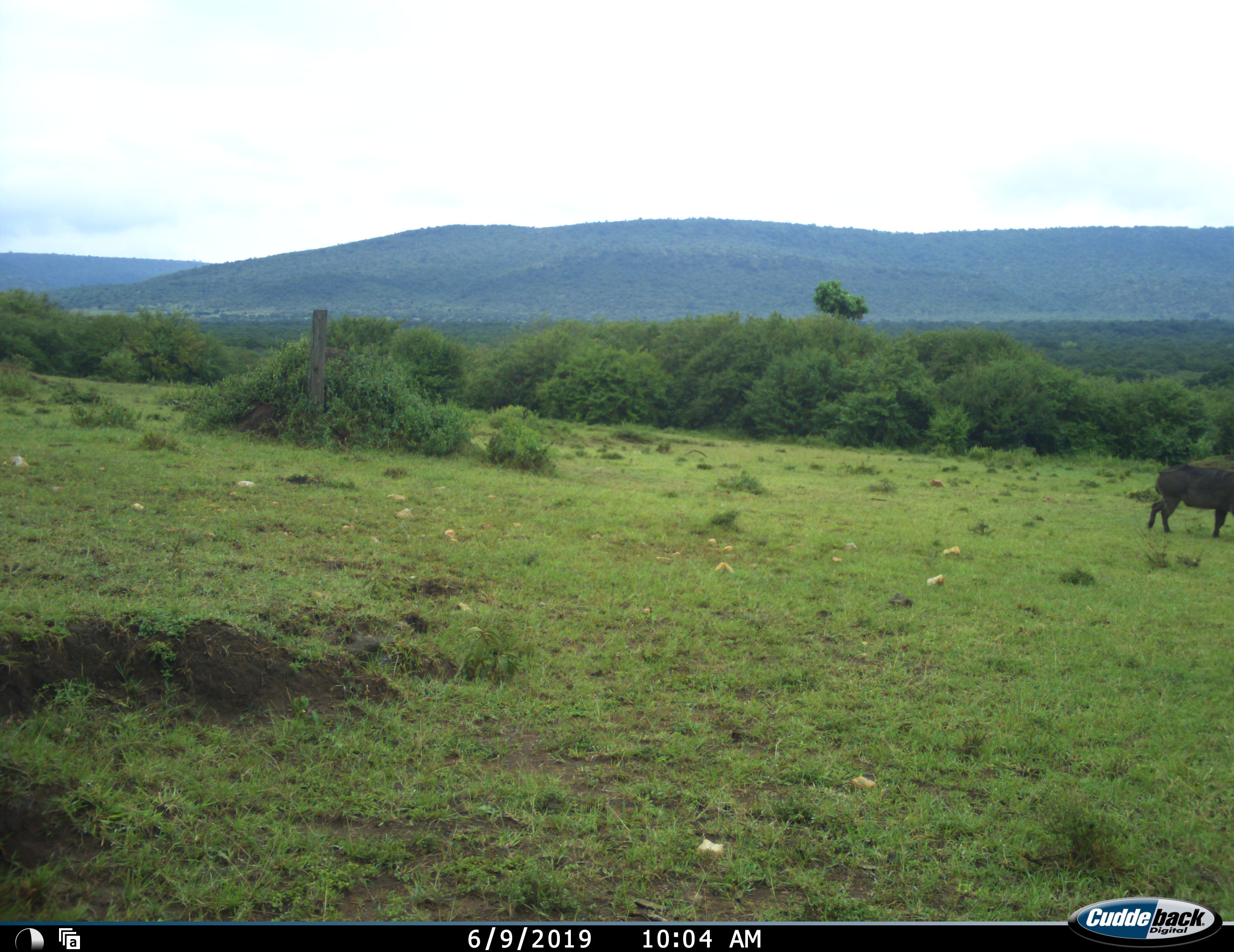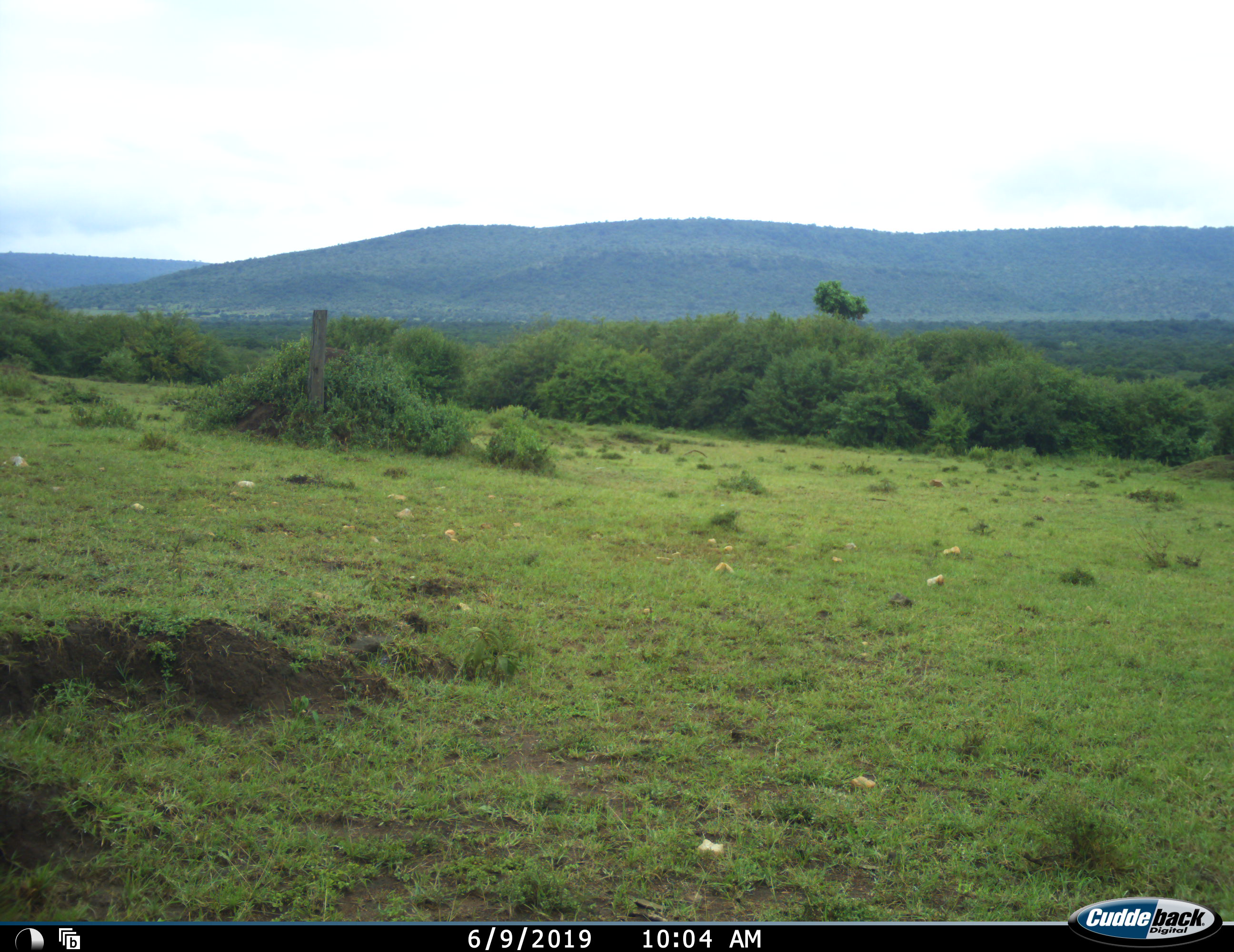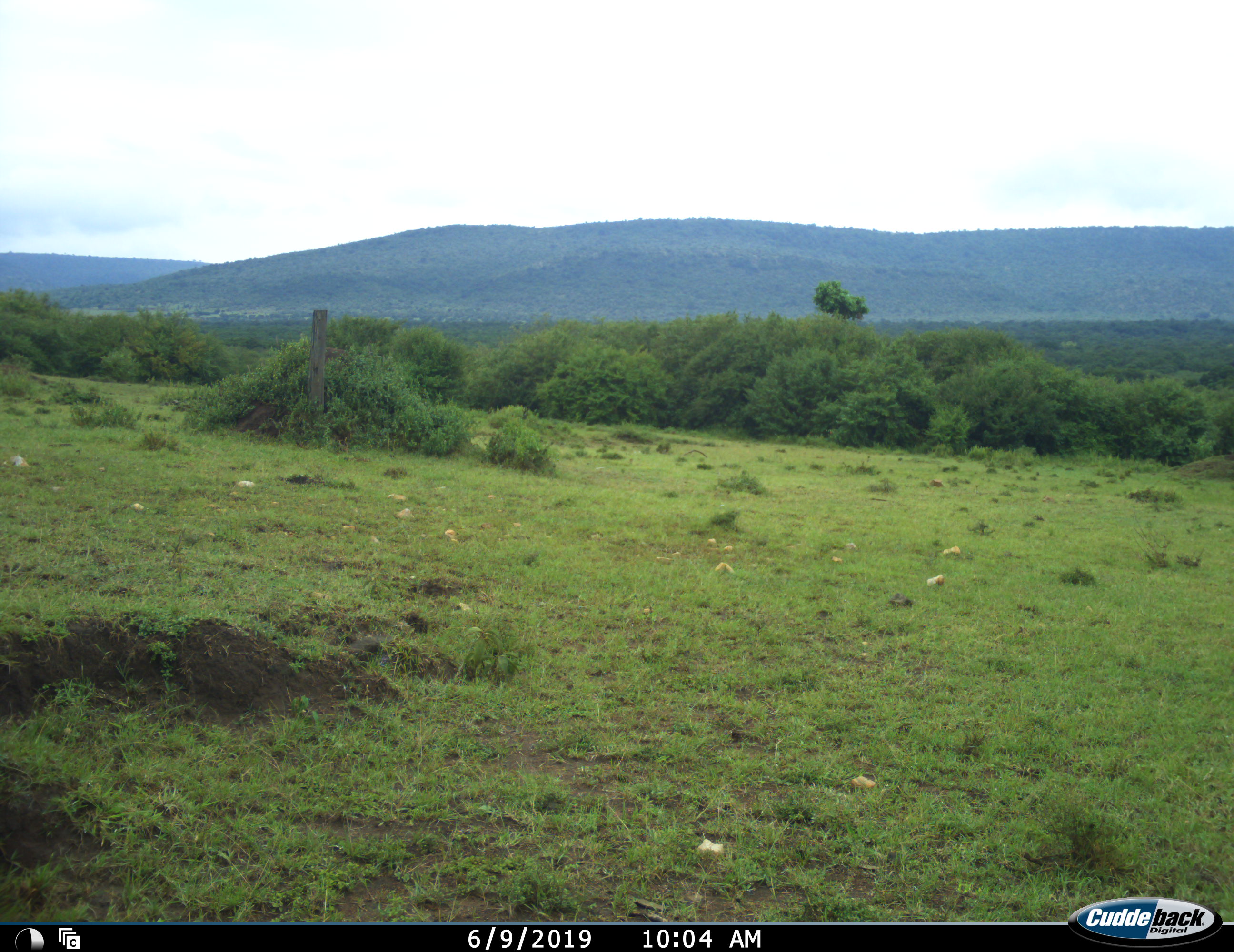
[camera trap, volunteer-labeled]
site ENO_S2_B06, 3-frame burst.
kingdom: Animalia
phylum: Chordata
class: Mammalia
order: Artiodactyla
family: Suidae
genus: Phacochoerus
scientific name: Phacochoerus africanus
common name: warthog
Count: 1.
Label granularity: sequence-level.